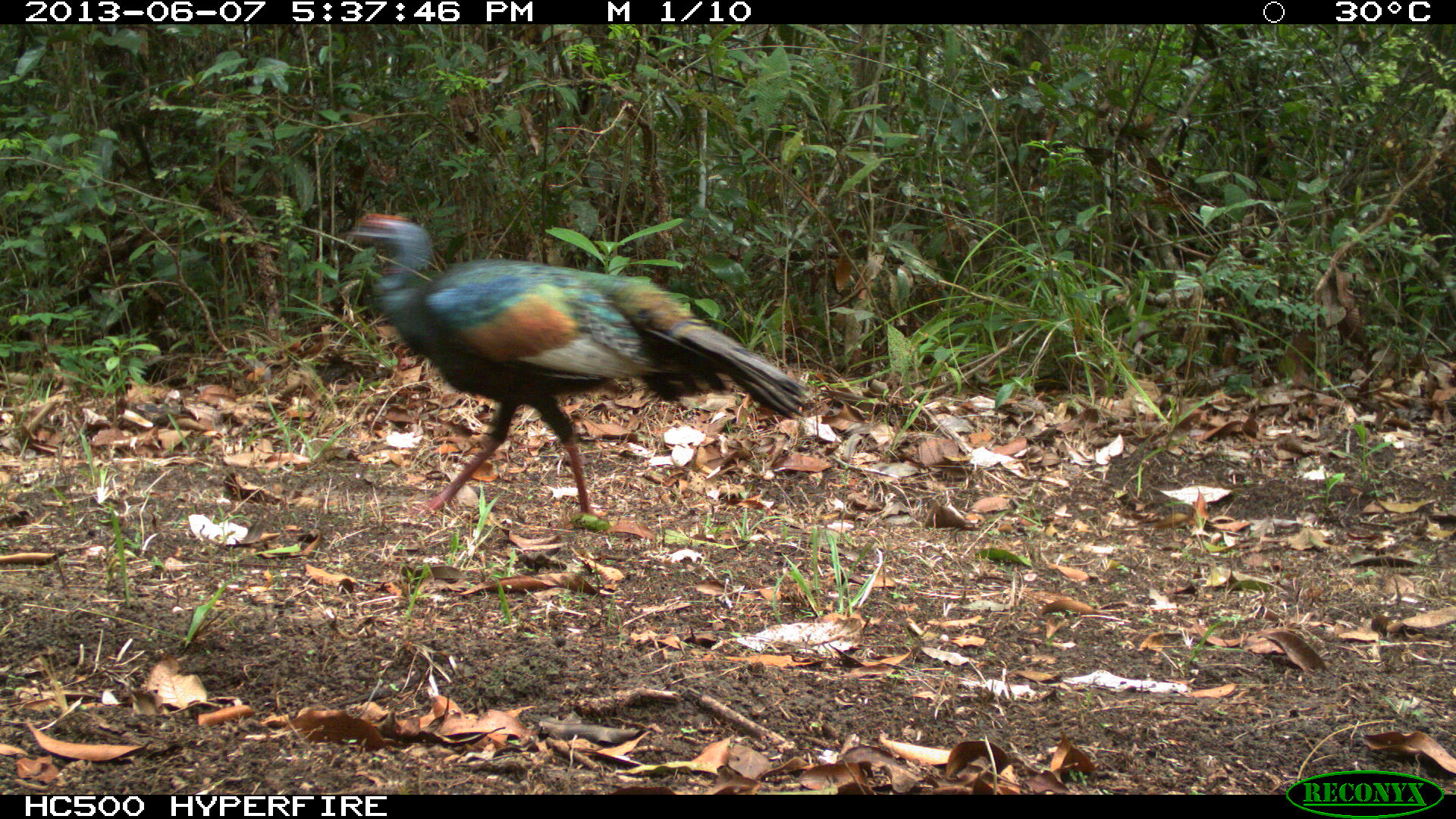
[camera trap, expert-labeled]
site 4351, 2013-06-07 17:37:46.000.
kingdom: Animalia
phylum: Chordata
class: Aves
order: Galliformes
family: Phasianidae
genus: Meleagris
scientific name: Meleagris ocellata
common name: ocellated turkey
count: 1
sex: male